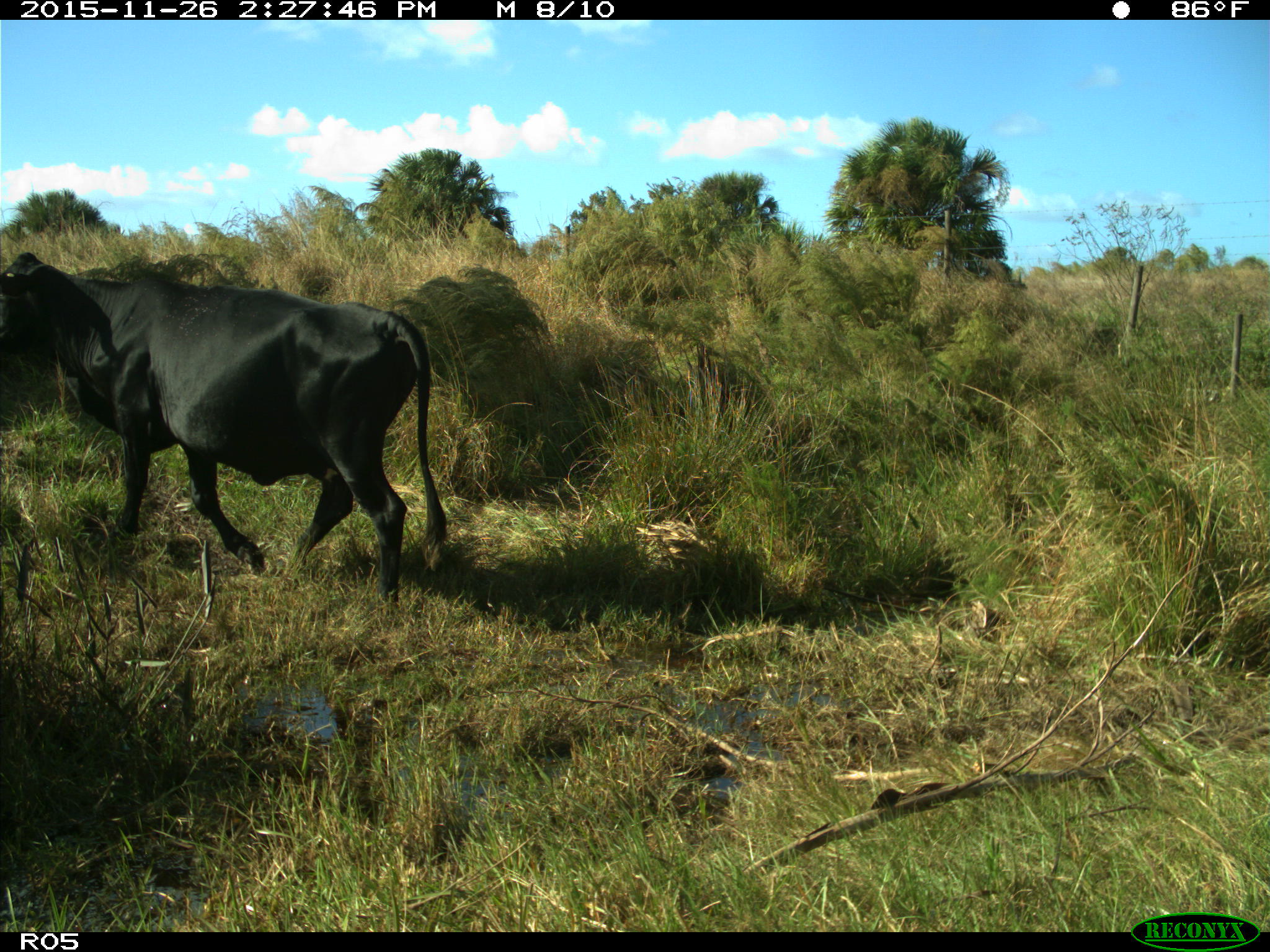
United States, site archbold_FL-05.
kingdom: Animalia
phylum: Chordata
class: Mammalia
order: Artiodactyla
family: Bovidae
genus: Bos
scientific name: Bos taurus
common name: domestic cow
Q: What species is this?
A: Bos taurus (domestic cow).